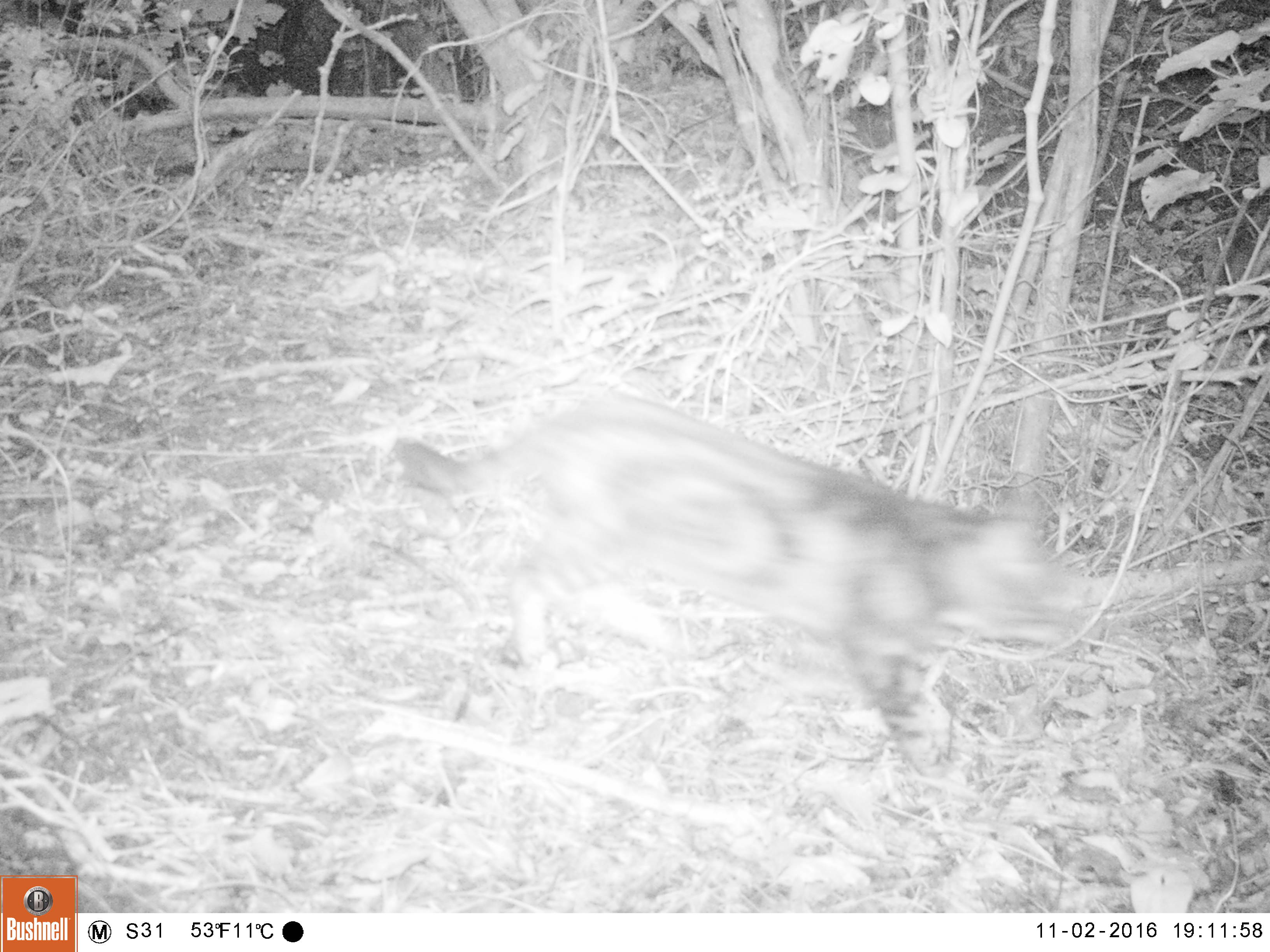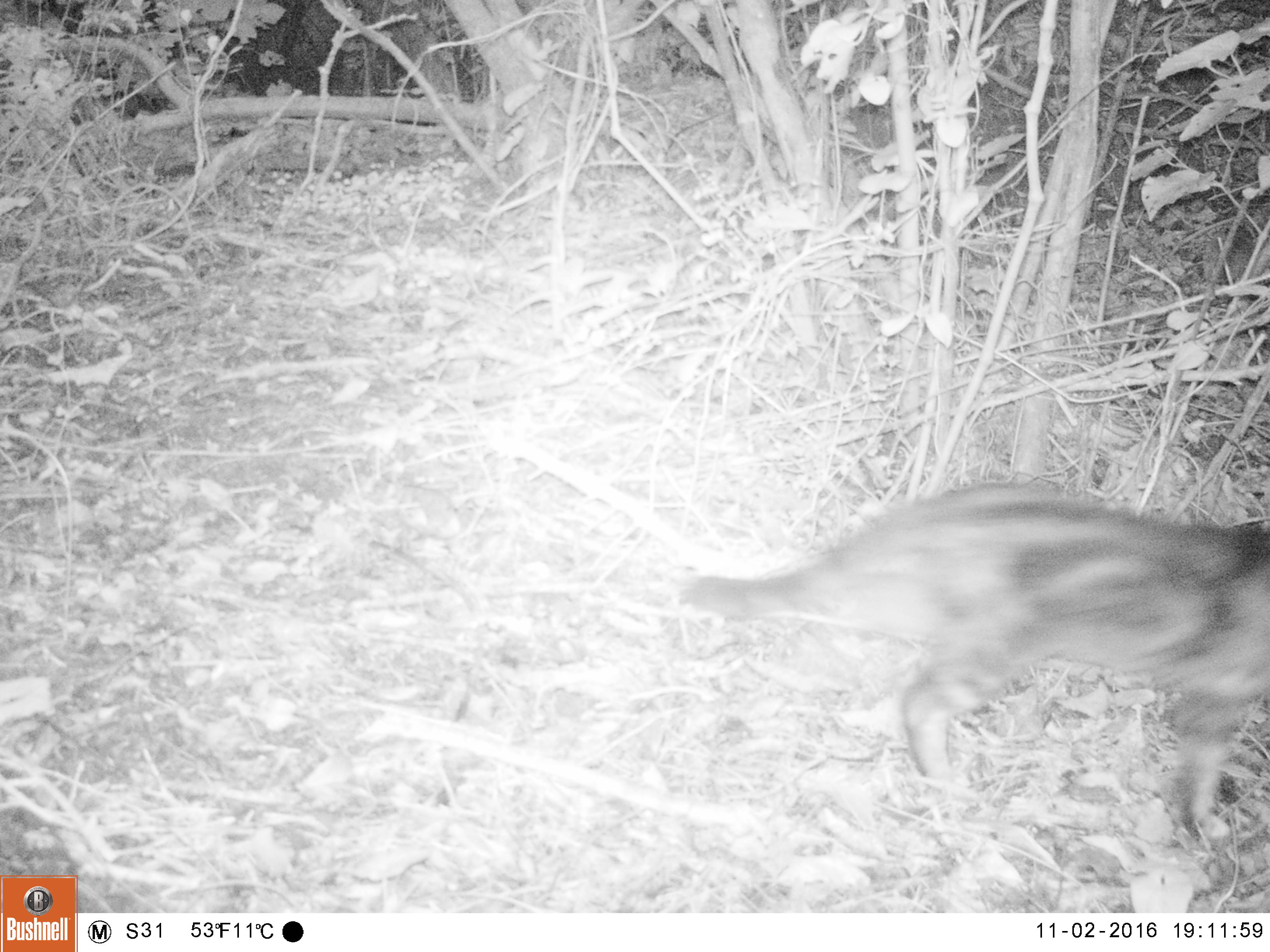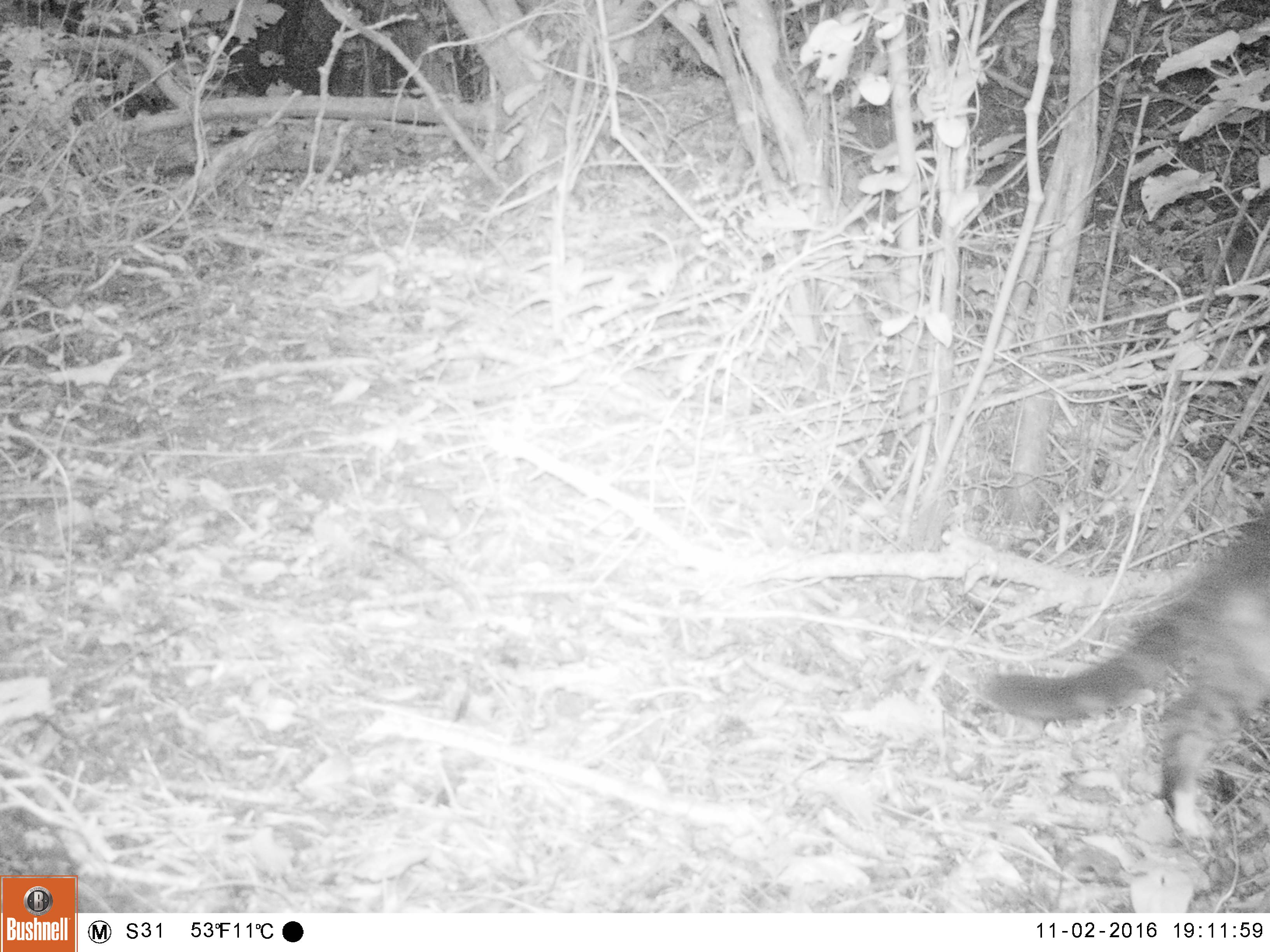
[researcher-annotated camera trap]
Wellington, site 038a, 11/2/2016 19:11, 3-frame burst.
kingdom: Animalia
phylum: Chordata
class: Mammalia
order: Carnivora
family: Felidae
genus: Felis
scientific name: Felis catus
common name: cat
Cat (Felis catus).